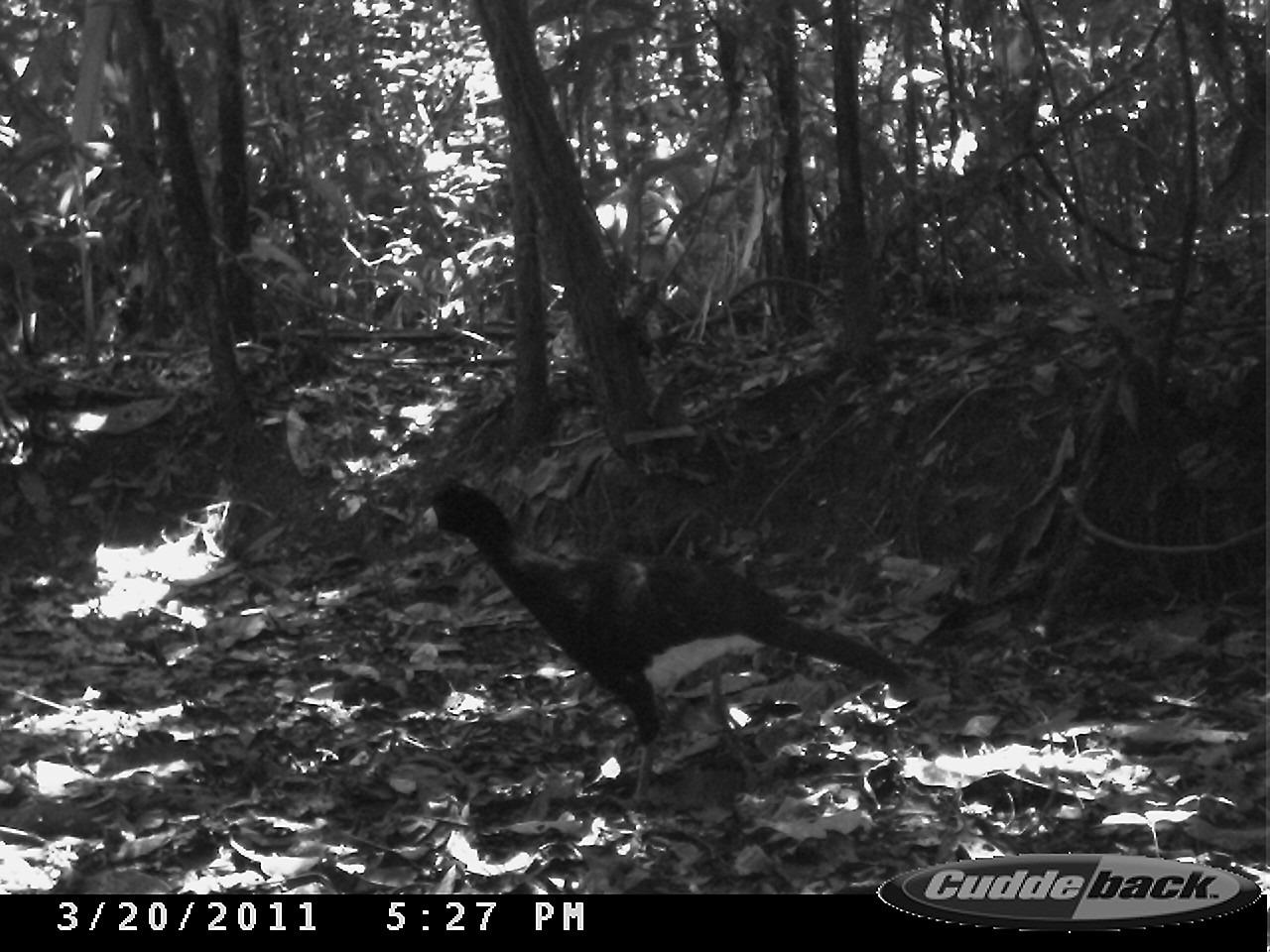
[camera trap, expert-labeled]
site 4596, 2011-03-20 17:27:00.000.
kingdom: Animalia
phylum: Chordata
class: Aves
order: Galliformes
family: Cracidae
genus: Crax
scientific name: Crax alector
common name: black curassow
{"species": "Crax alector (black curassow)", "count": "1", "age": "adult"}